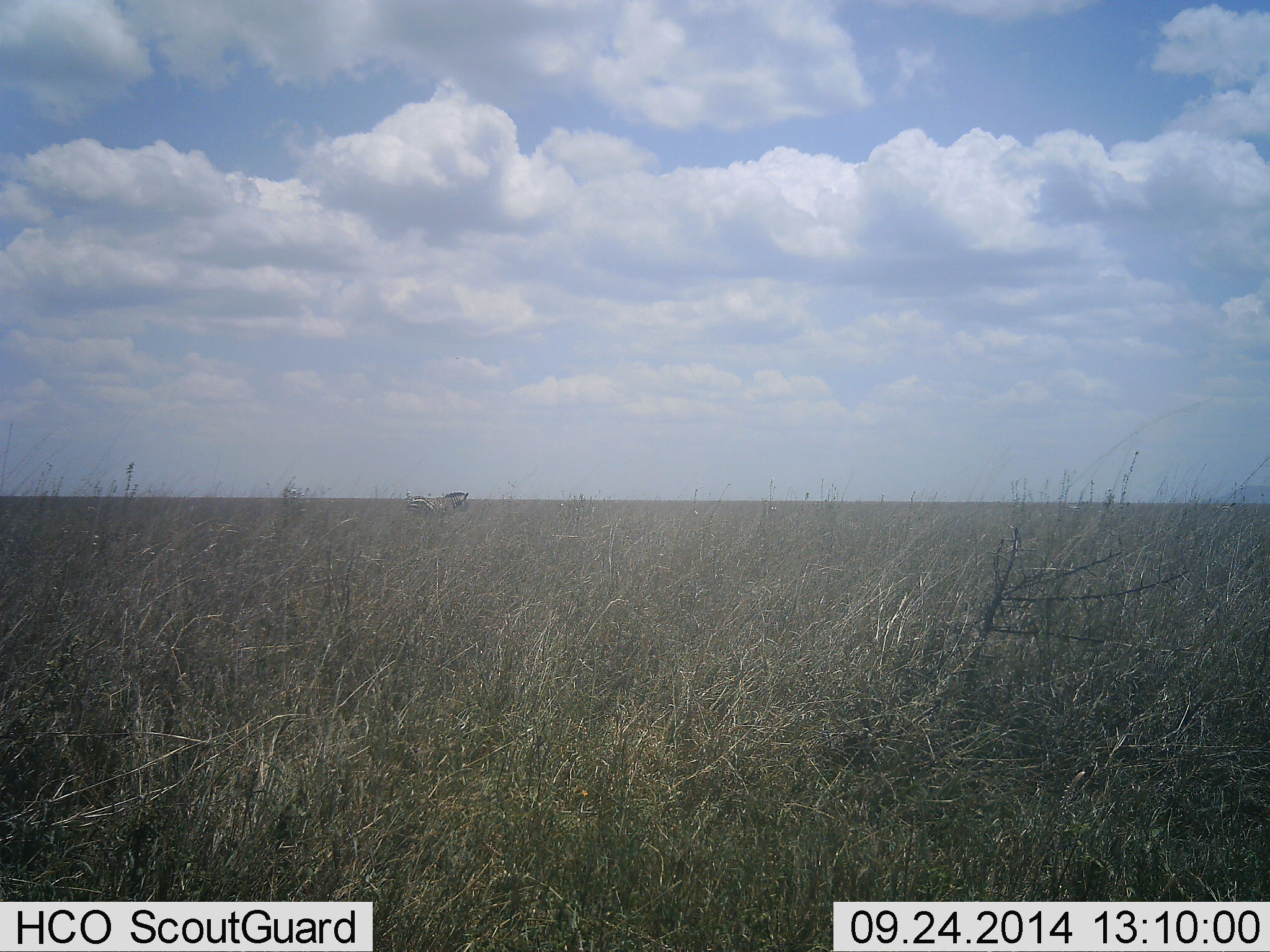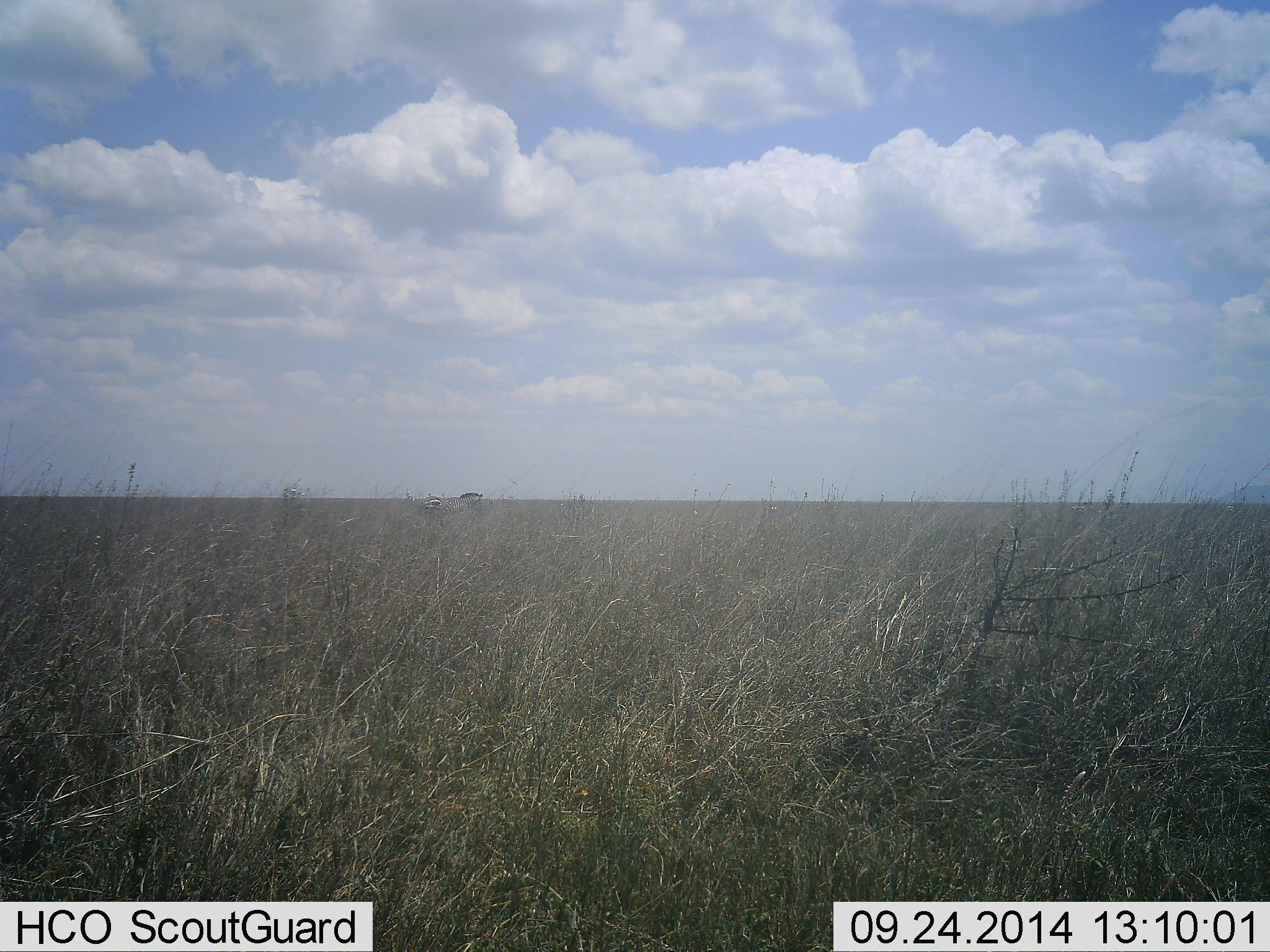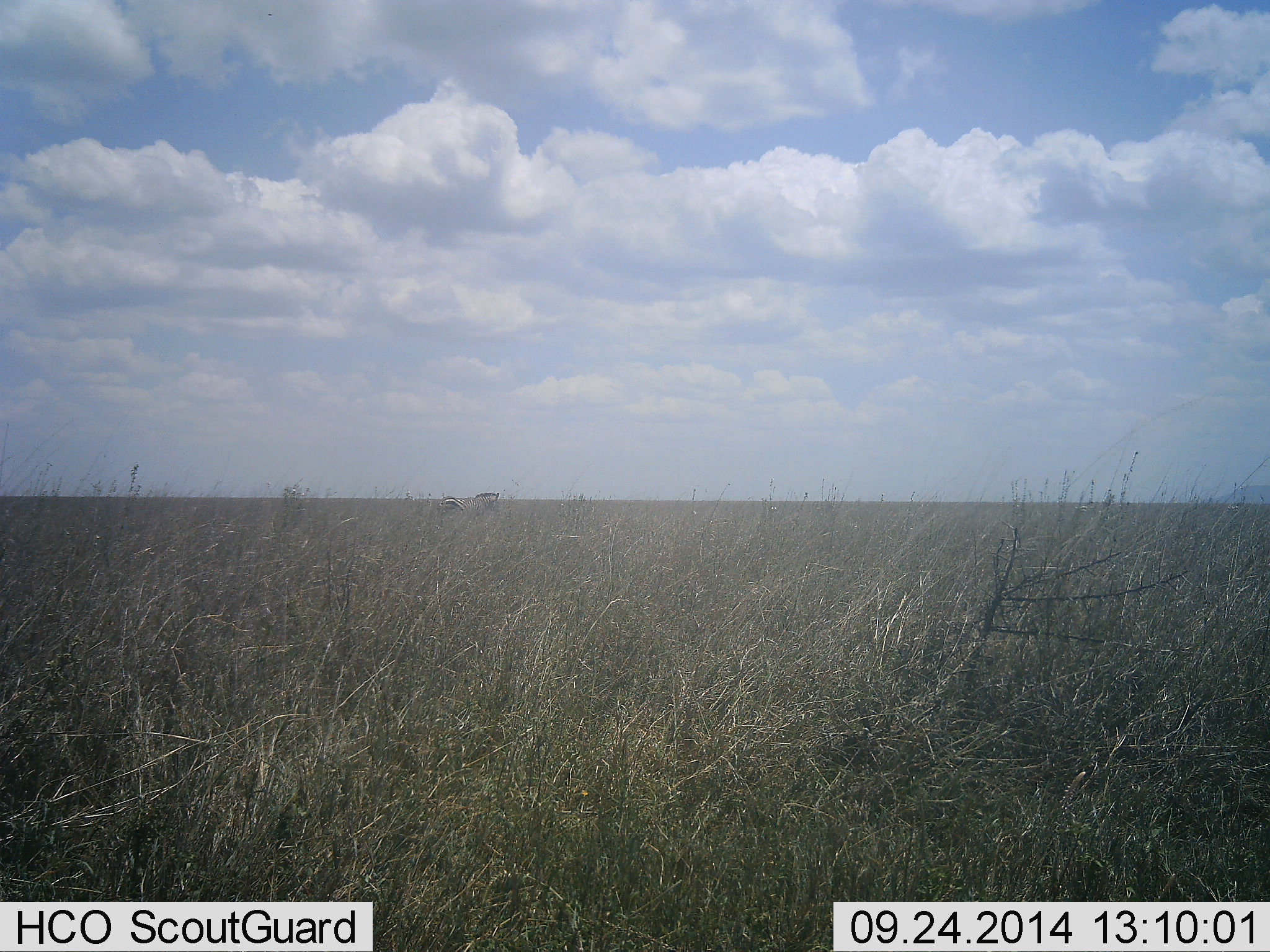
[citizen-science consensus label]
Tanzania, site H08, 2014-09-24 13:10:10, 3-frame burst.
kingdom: Animalia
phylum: Chordata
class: Mammalia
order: Perissodactyla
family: Equidae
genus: Equus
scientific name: Equus quagga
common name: plains zebra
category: zebra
Zebra (plains zebra) (Equus quagga), count 1. Behavior (volunteer vote fractions): standing 0%, resting 0%, moving 100%, interacting 0%. Young present (vote fraction): 0%. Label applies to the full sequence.